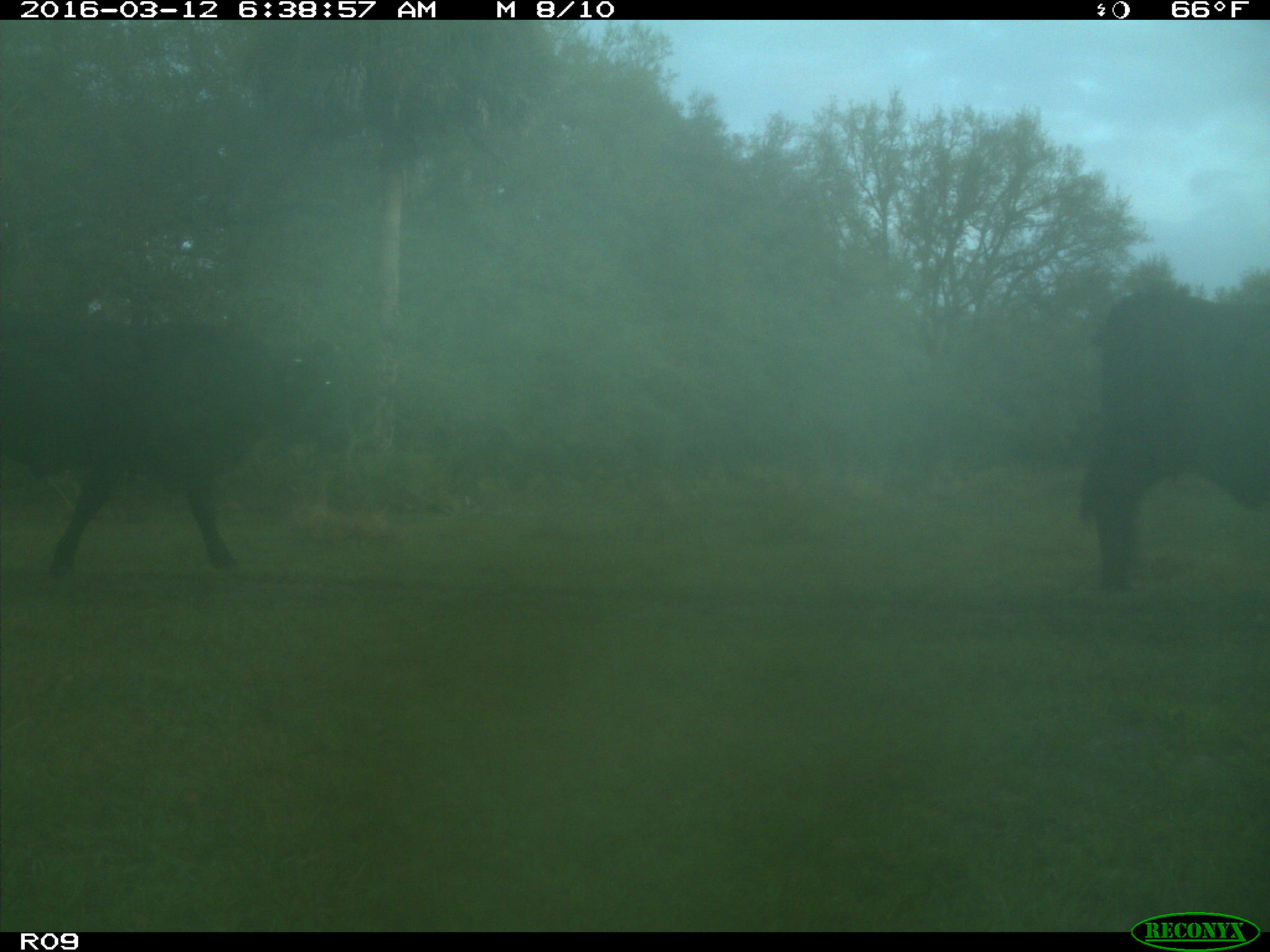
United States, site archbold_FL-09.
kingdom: Animalia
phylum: Chordata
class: Mammalia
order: Artiodactyla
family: Bovidae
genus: Bos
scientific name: Bos taurus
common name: domestic cow